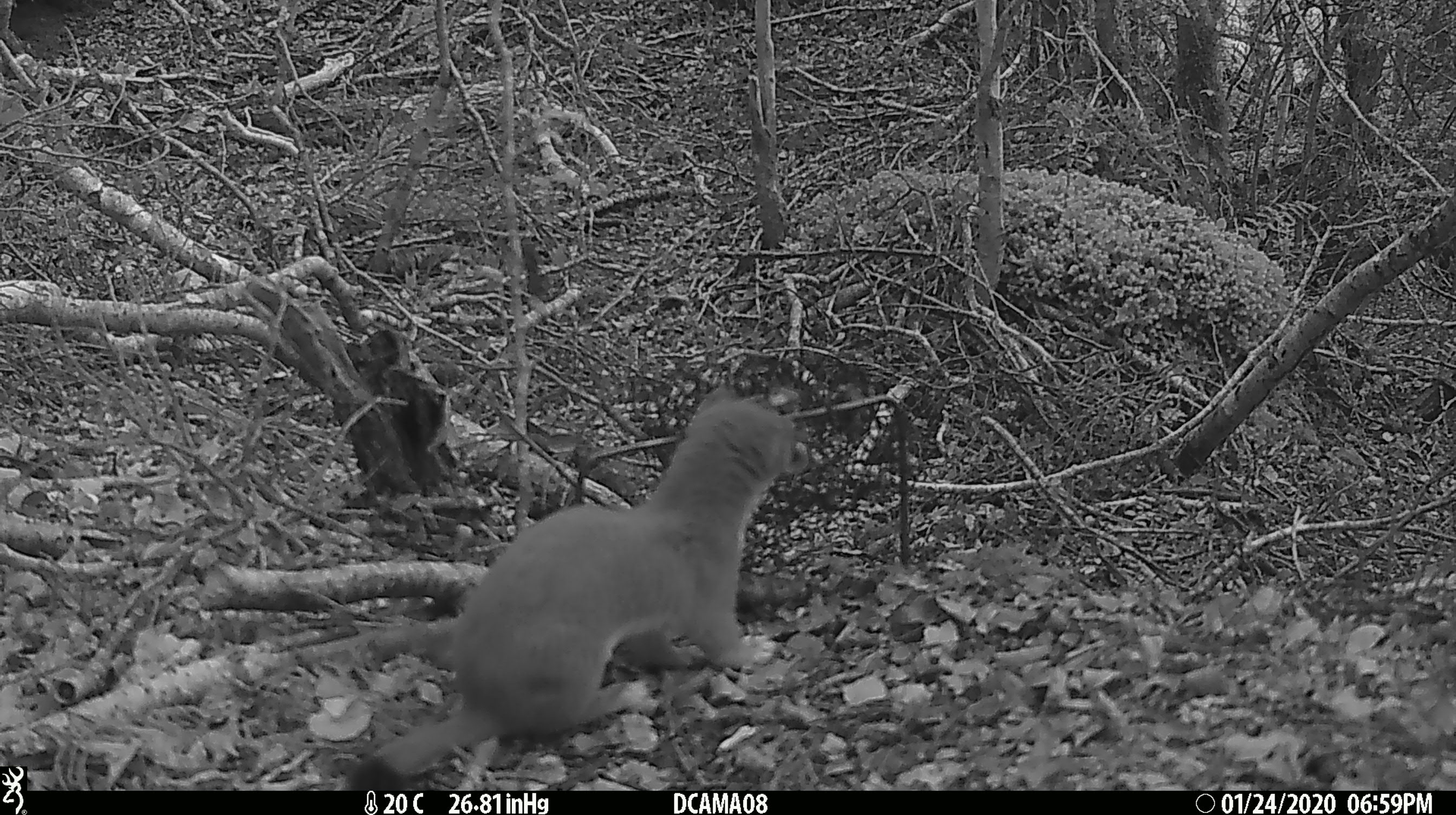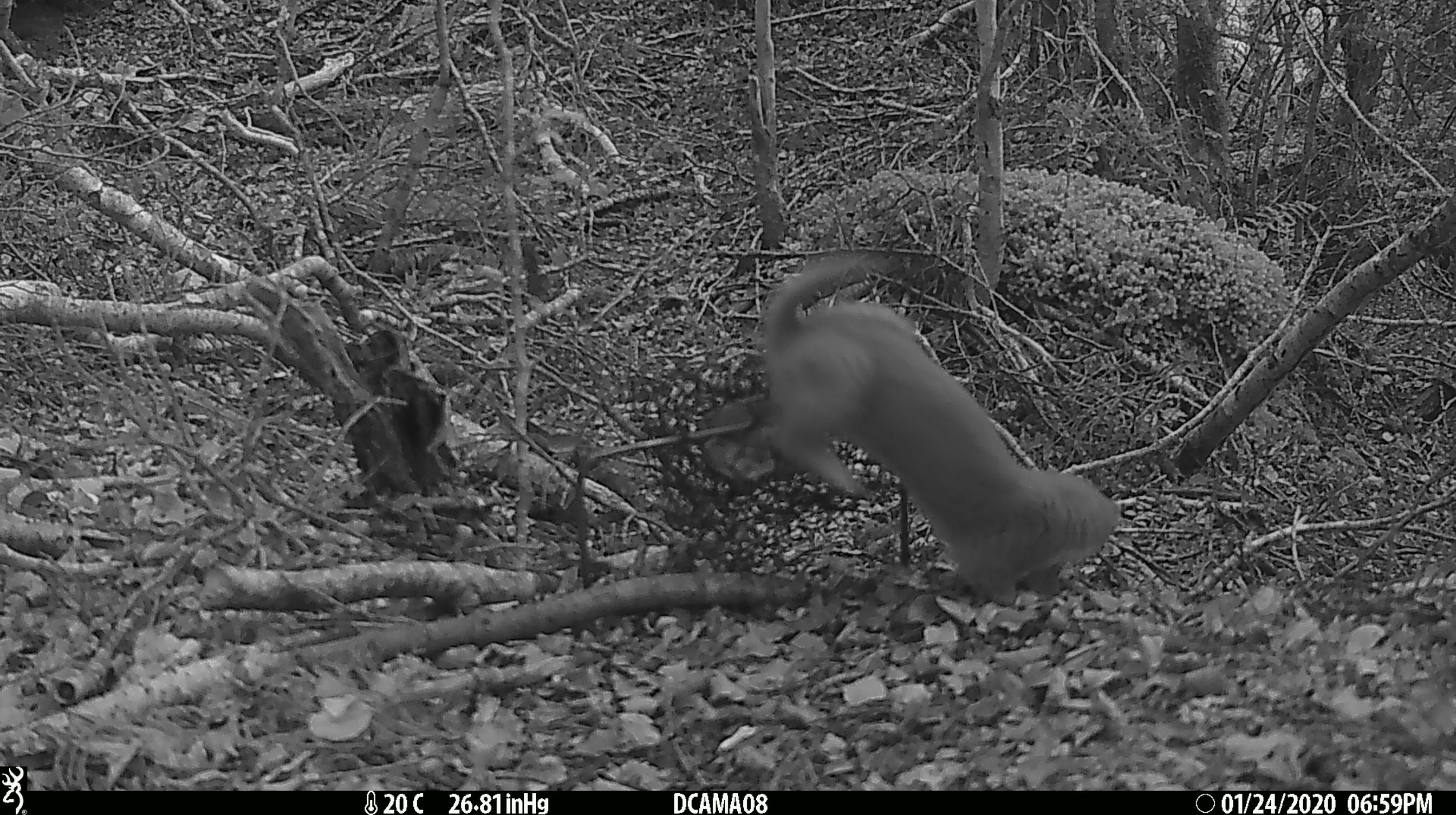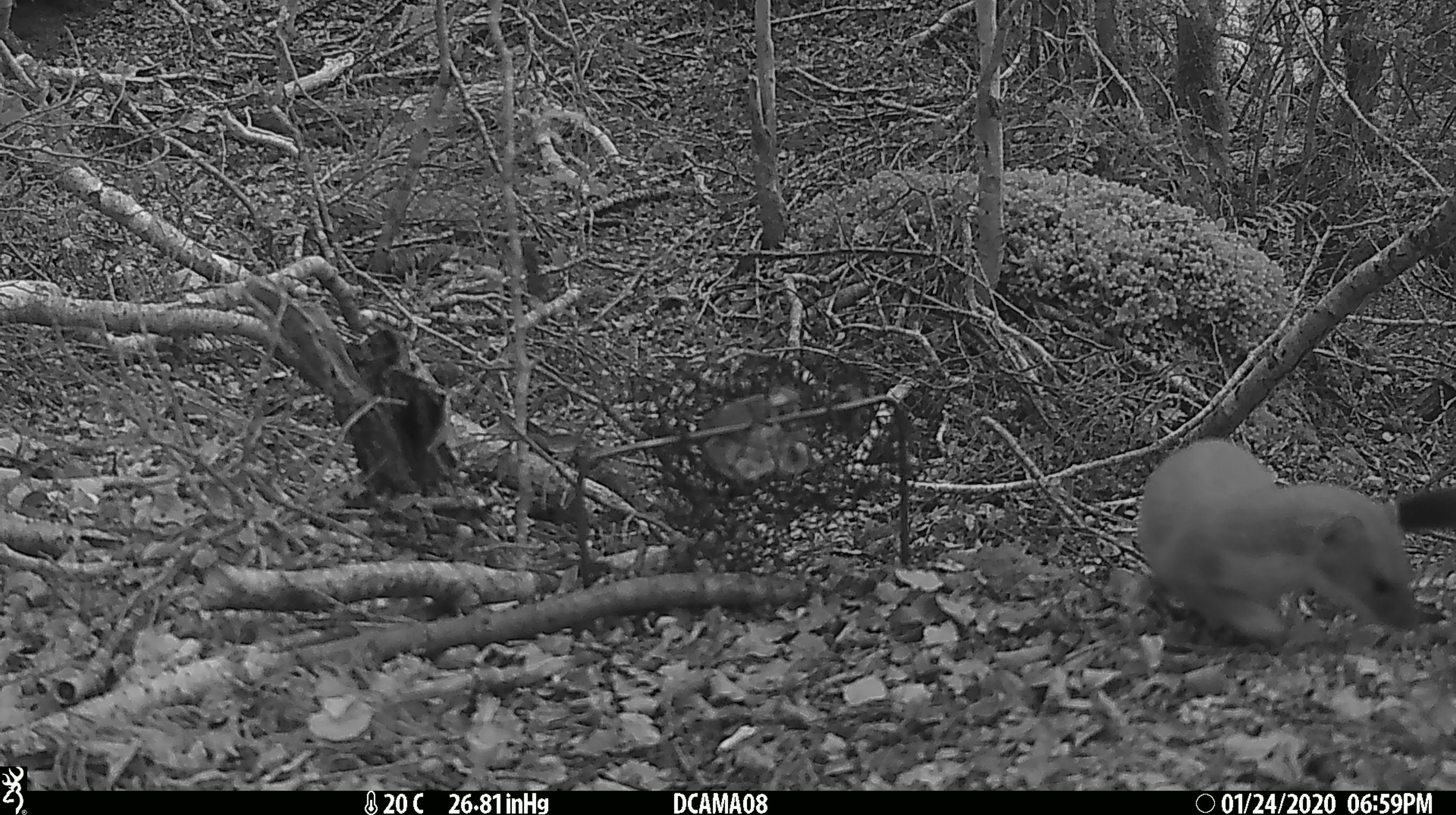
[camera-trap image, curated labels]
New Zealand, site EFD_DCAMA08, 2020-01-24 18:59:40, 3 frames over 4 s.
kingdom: Animalia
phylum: Chordata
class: Mammalia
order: Carnivora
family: Mustelidae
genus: Mustela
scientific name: Mustela erminea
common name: stoat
Stoat (Mustela erminea).